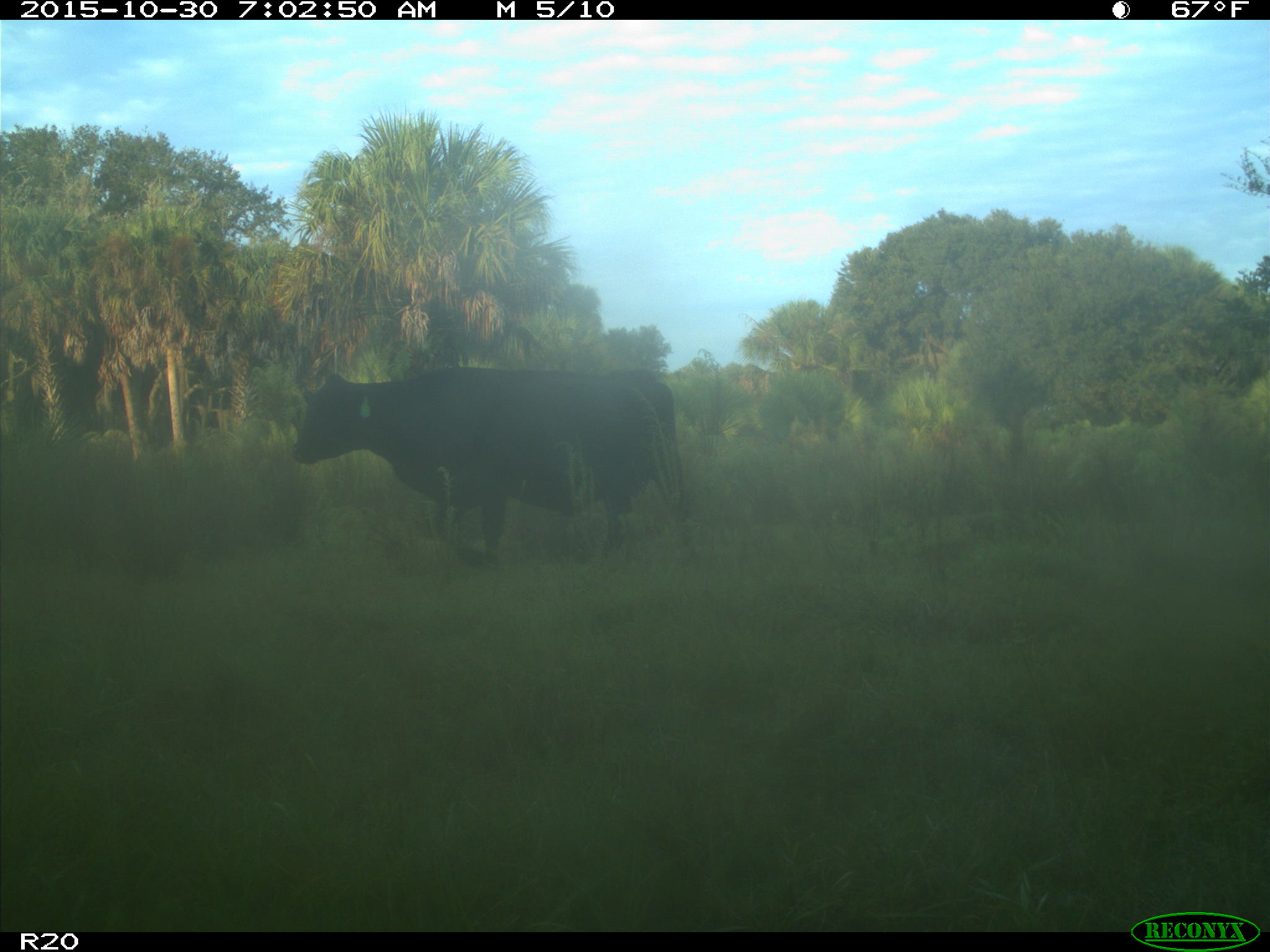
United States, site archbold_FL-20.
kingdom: Animalia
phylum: Chordata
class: Mammalia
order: Artiodactyla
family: Bovidae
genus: Bos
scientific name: Bos taurus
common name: domestic cow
Bos taurus (domestic cow).